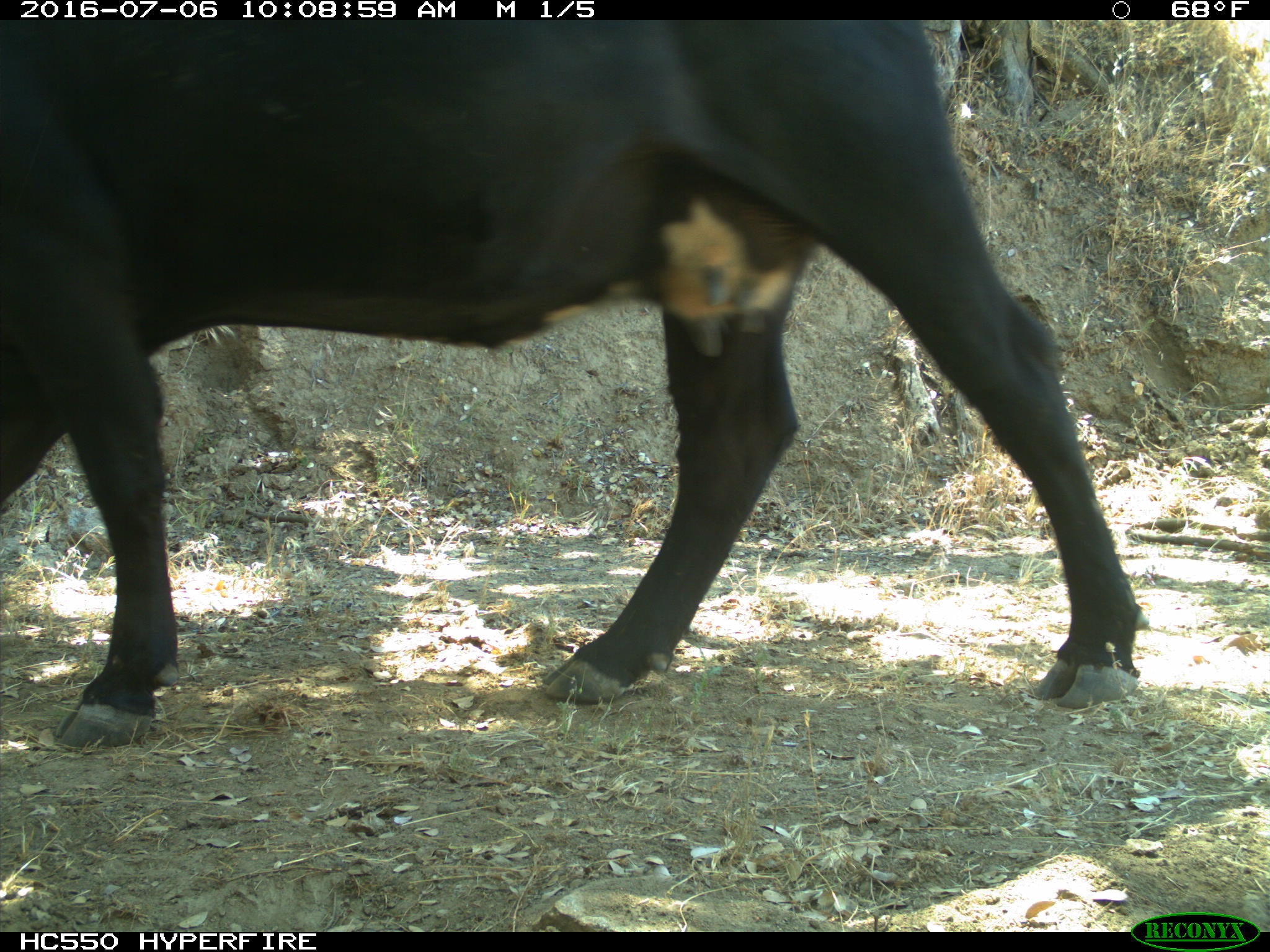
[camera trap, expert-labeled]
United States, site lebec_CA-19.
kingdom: Animalia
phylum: Chordata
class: Mammalia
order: Artiodactyla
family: Bovidae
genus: Bos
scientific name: Bos taurus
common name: domestic cow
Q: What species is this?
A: Bos taurus (domestic cow).